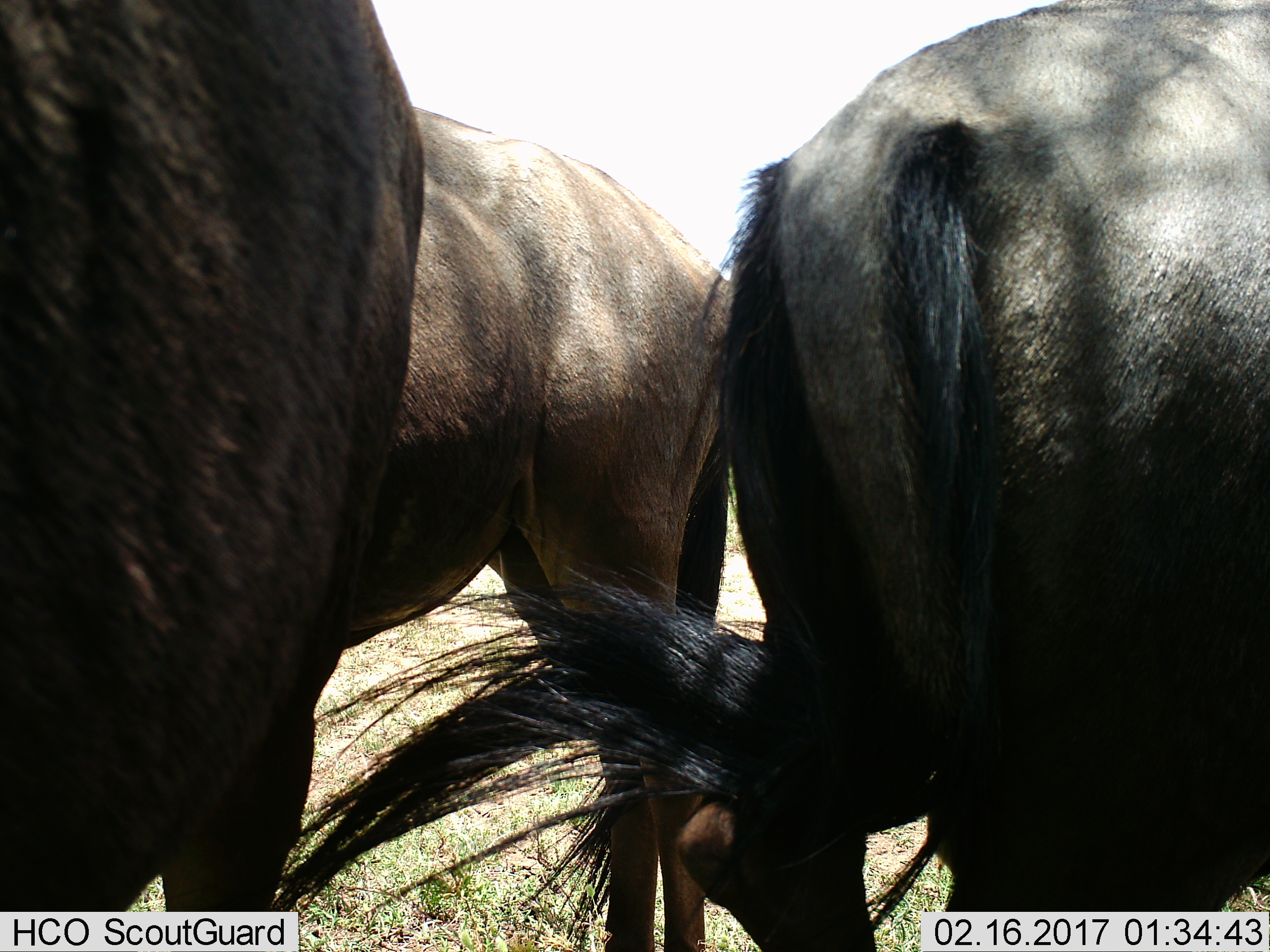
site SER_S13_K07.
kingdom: Animalia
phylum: Chordata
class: Mammalia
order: Artiodactyla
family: Bovidae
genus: Connochaetes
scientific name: Connochaetes taurinus taurinus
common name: blue wildebeest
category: wildebeestblue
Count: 3.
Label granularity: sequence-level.